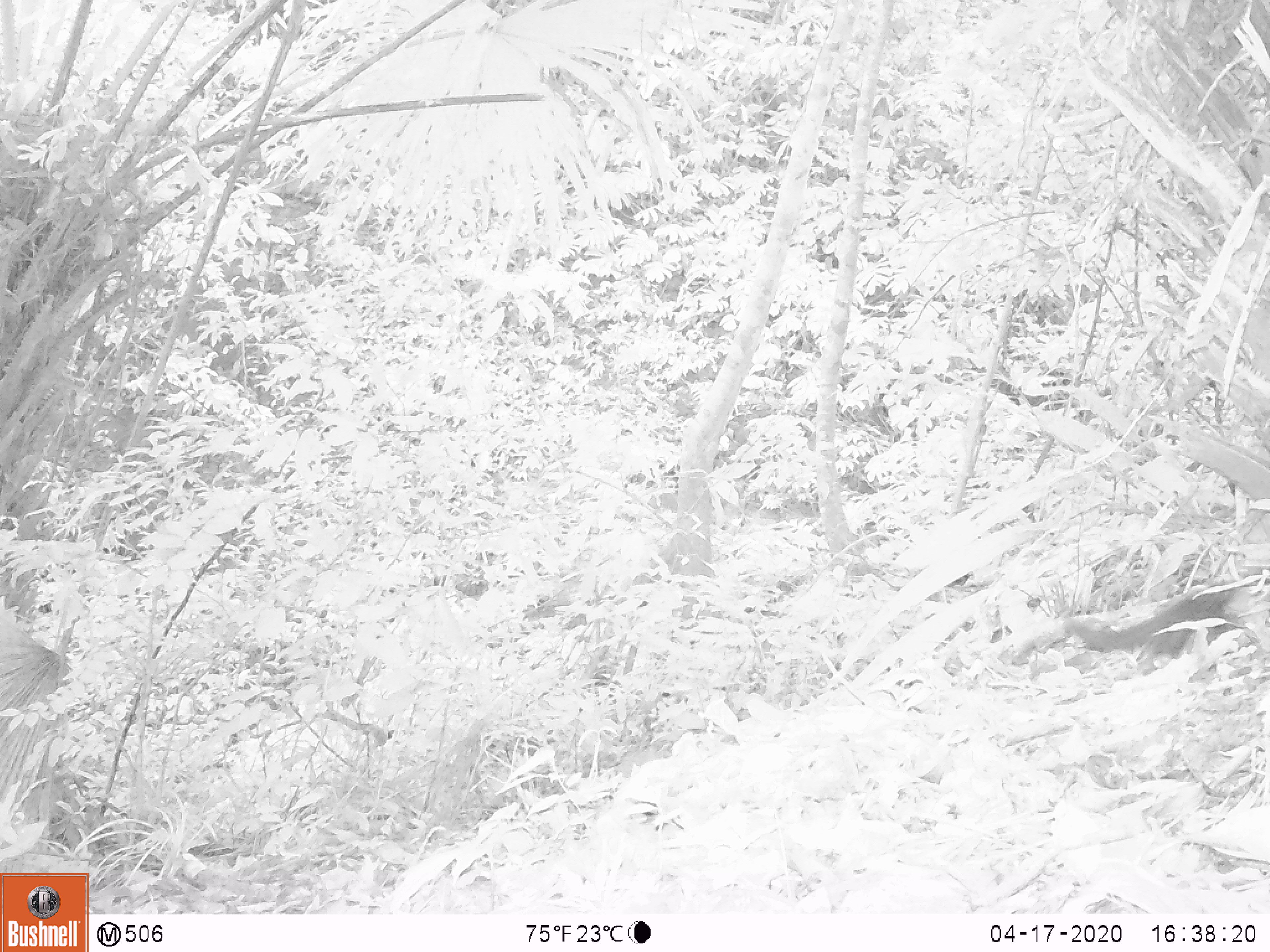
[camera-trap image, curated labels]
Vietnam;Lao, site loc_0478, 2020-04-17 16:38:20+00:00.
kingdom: Animalia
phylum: Chordata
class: Mammalia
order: Rodentia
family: Sciuridae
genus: Dremomys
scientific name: Dremomys rufigenis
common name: red-cheeked squirrel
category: red cheeked squirrel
Red cheeked squirrel (red-cheeked squirrel) (Dremomys rufigenis). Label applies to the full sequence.